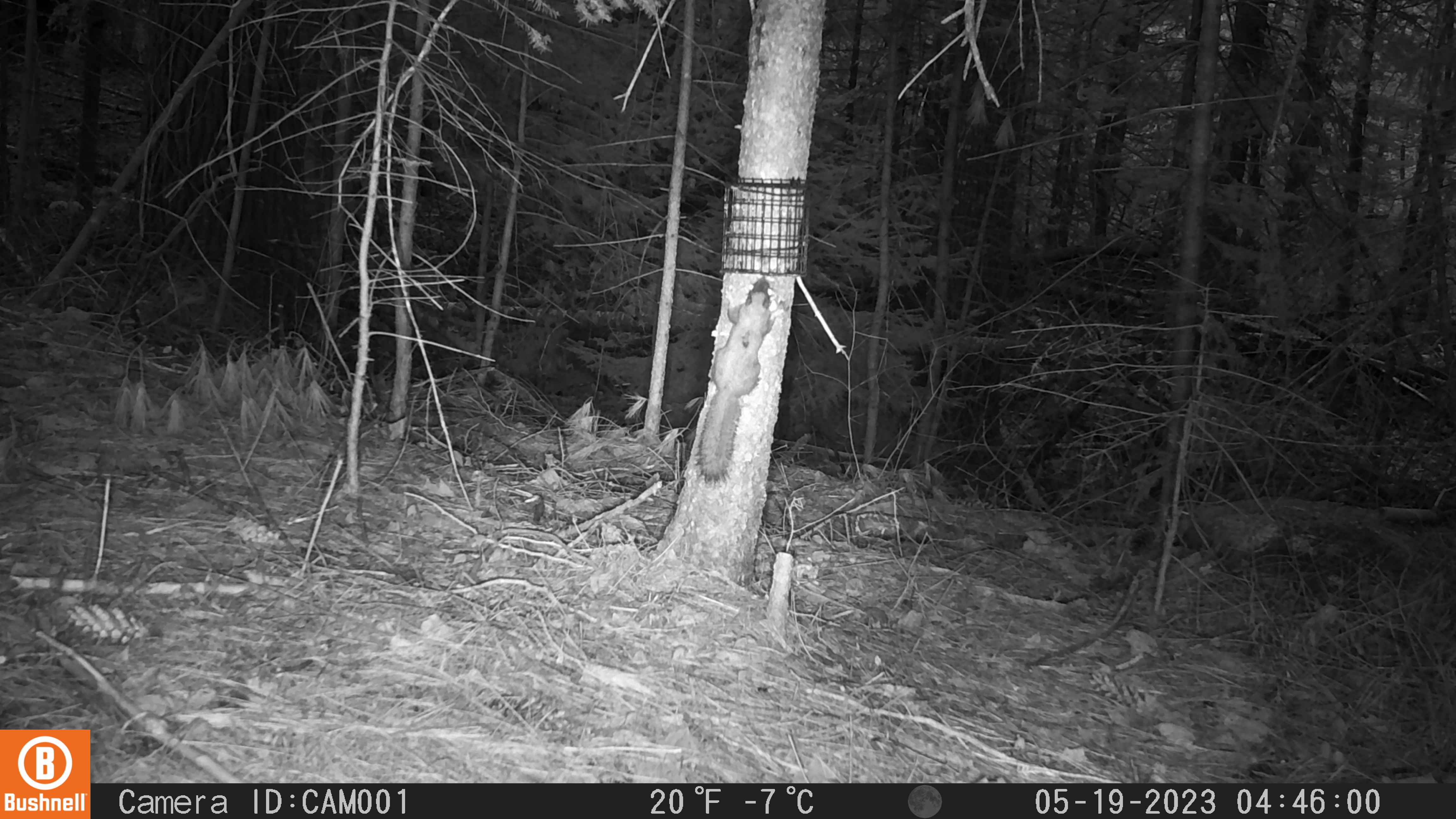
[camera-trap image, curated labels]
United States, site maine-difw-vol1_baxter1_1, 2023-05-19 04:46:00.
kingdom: Animalia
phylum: Chordata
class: Mammalia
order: Rodentia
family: Sciuridae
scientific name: Sciuridae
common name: squirrel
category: squirrel sp.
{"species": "squirrel sp. (squirrel) (Sciuridae)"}